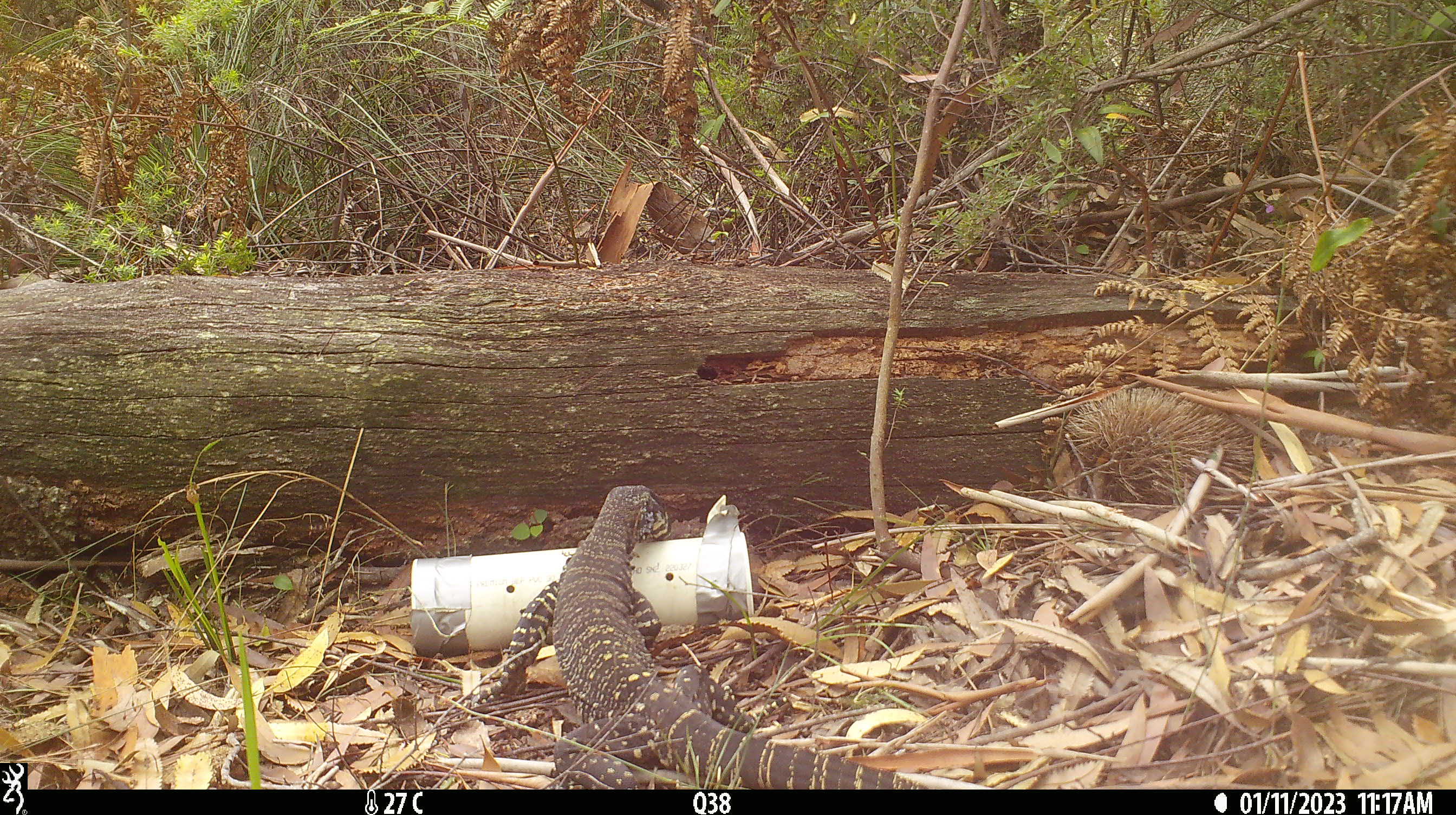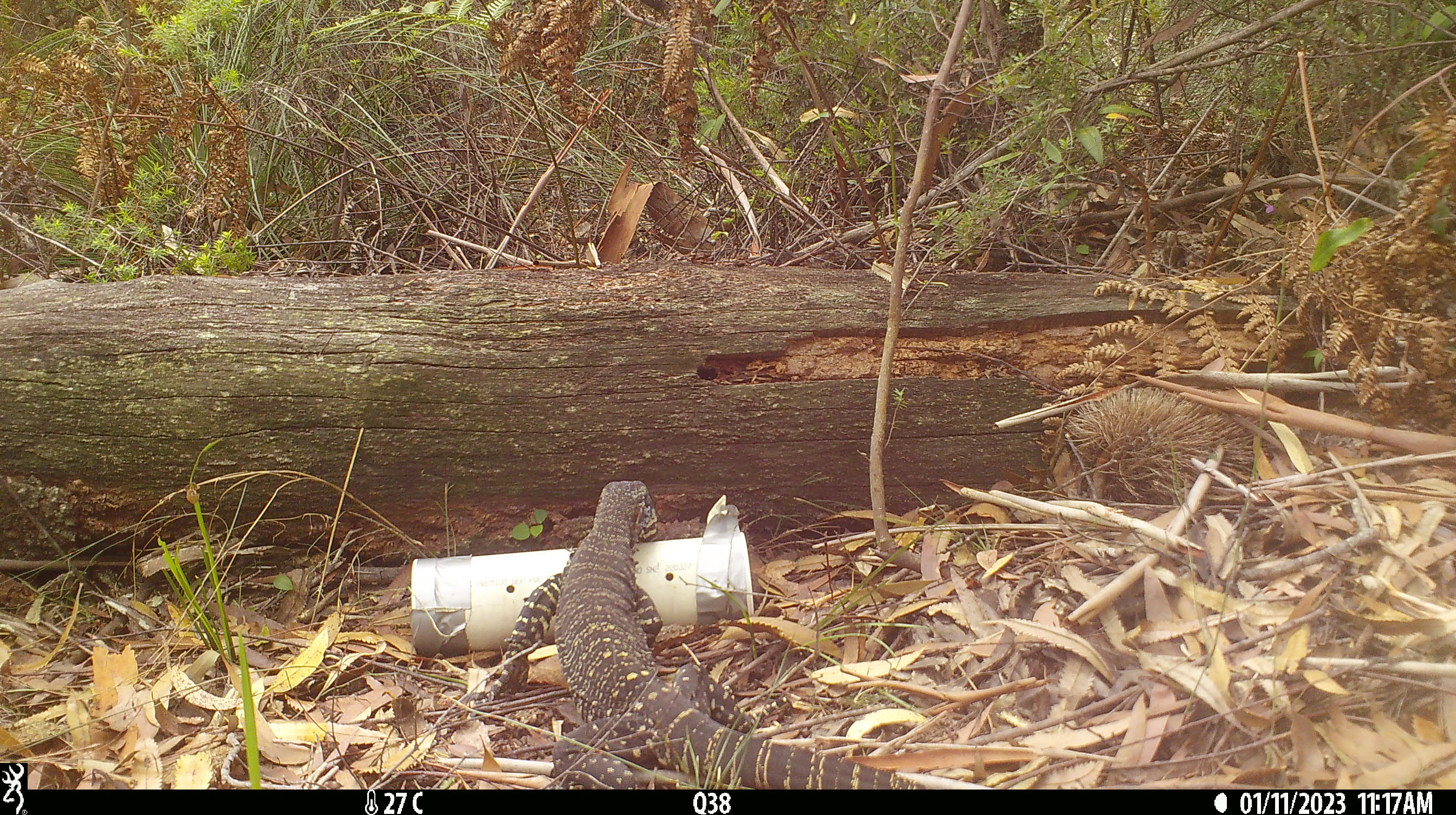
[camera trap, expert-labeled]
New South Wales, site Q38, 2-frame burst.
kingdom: Animalia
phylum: Chordata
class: Reptilia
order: Squamata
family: Varanidae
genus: Varanus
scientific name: Varanus varius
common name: lace monitor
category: goanna